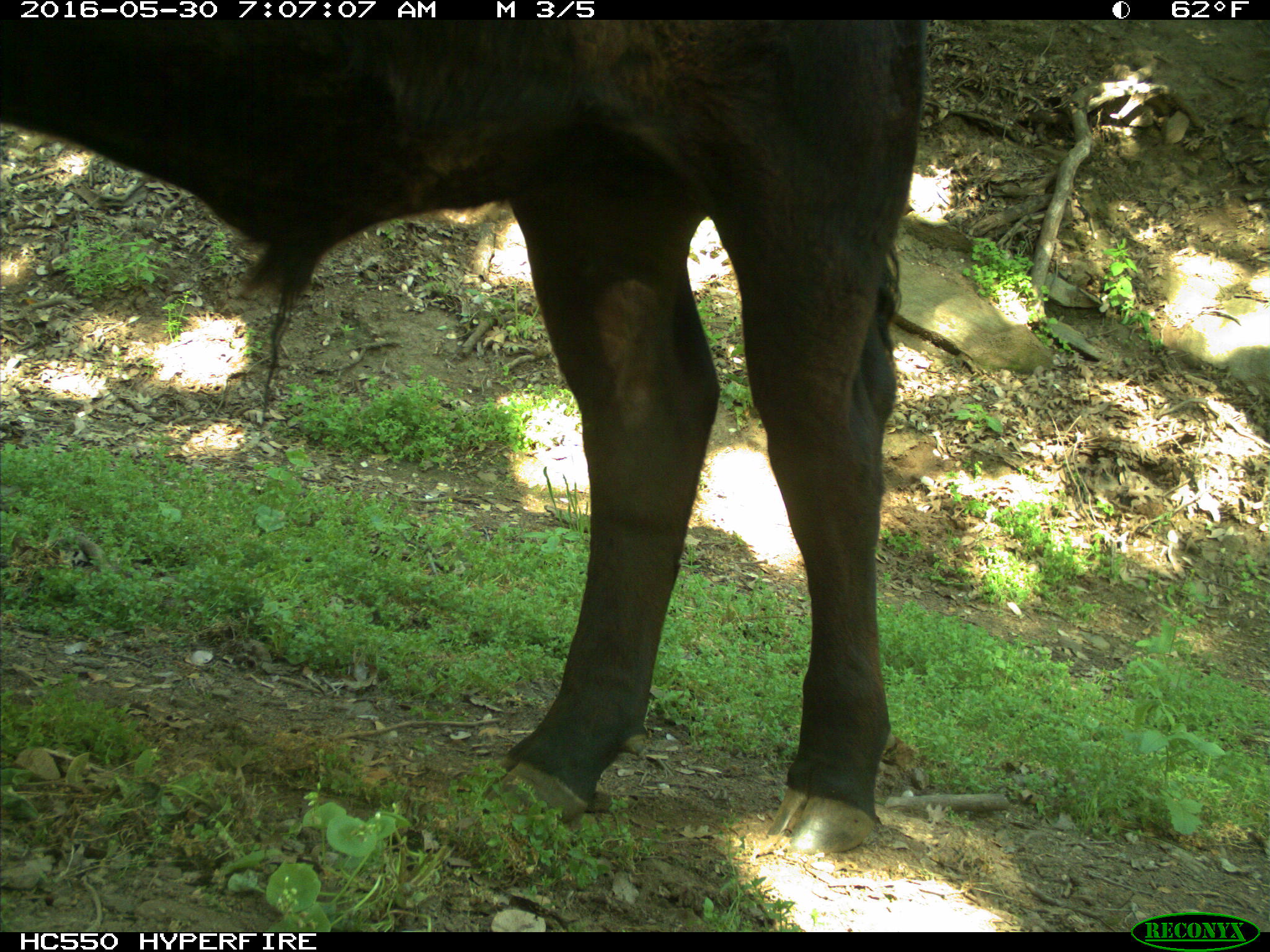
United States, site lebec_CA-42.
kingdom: Animalia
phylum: Chordata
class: Mammalia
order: Artiodactyla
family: Bovidae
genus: Bos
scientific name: Bos taurus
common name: domestic cow